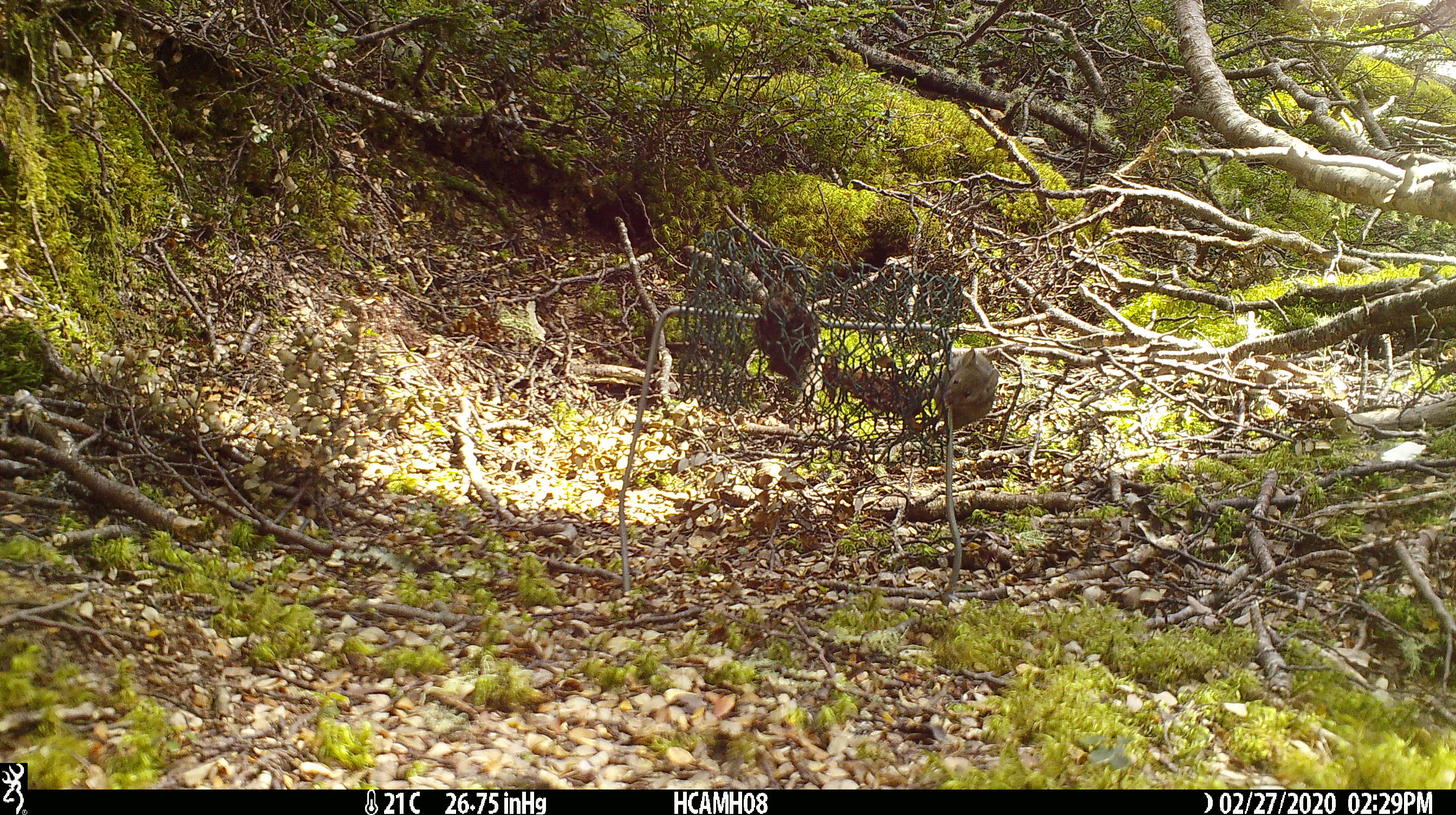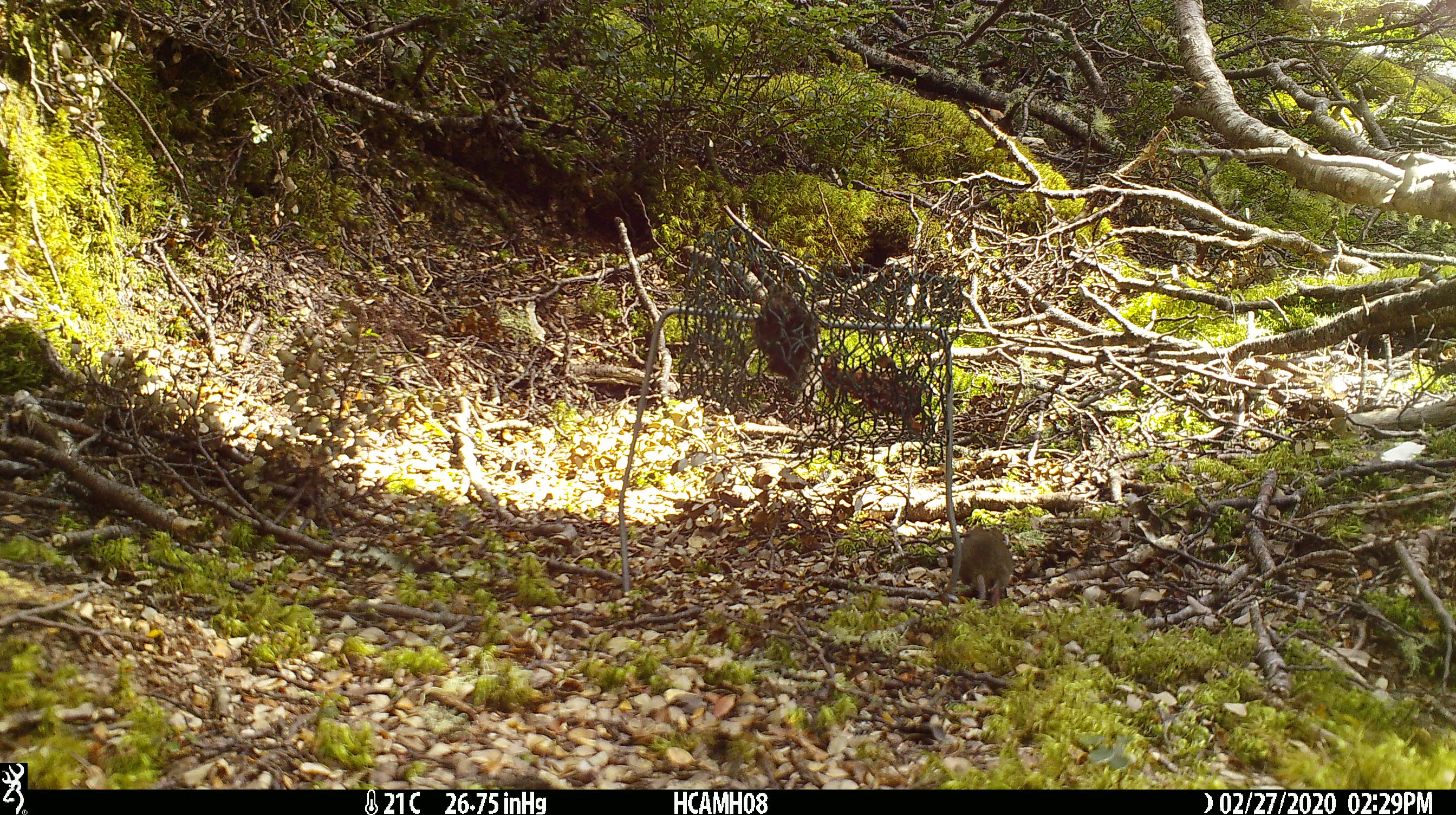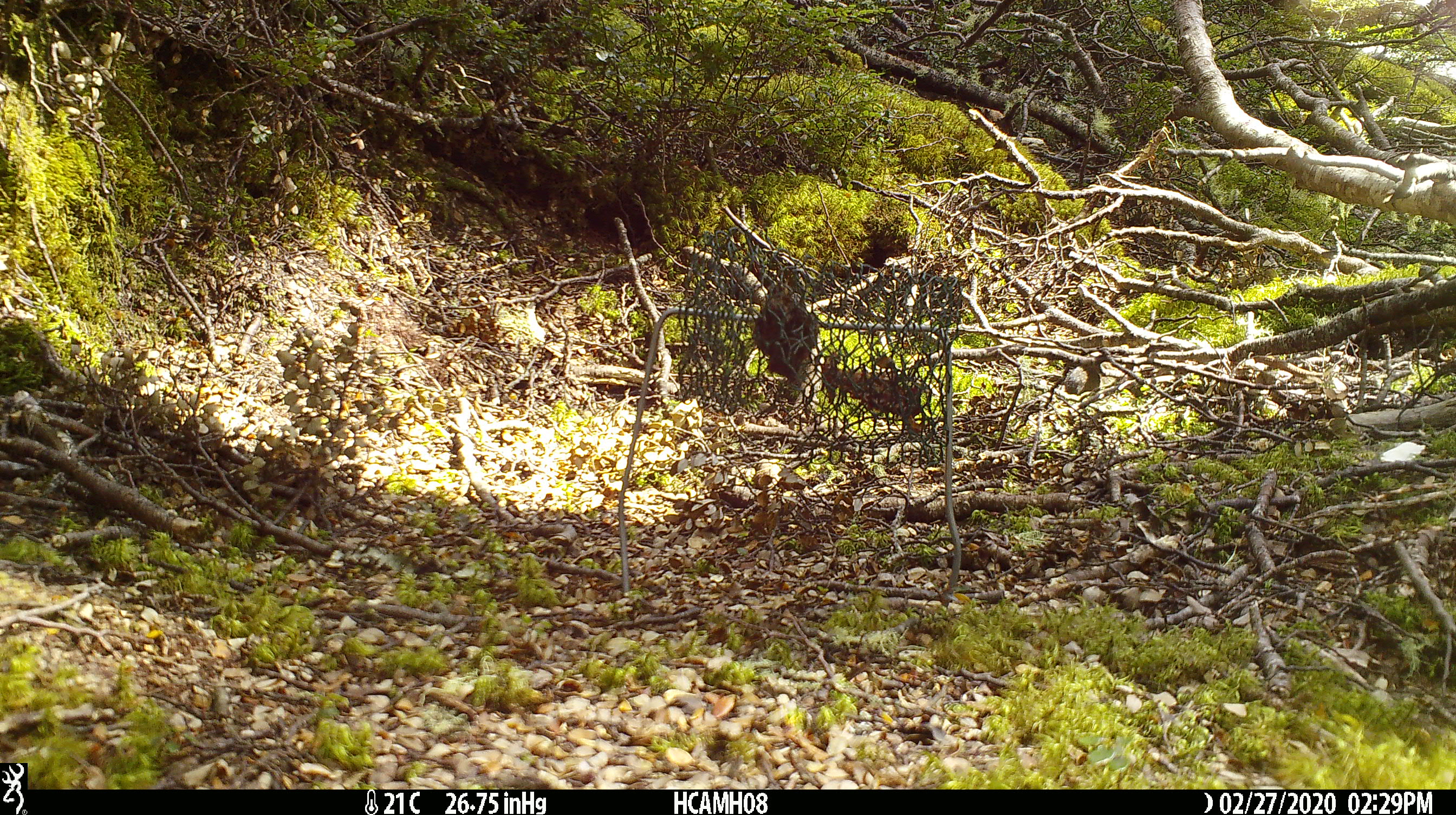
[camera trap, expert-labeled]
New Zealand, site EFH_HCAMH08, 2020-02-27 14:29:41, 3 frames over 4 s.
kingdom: Animalia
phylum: Chordata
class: Mammalia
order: Rodentia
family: Muridae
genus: Mus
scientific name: Mus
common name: mouse